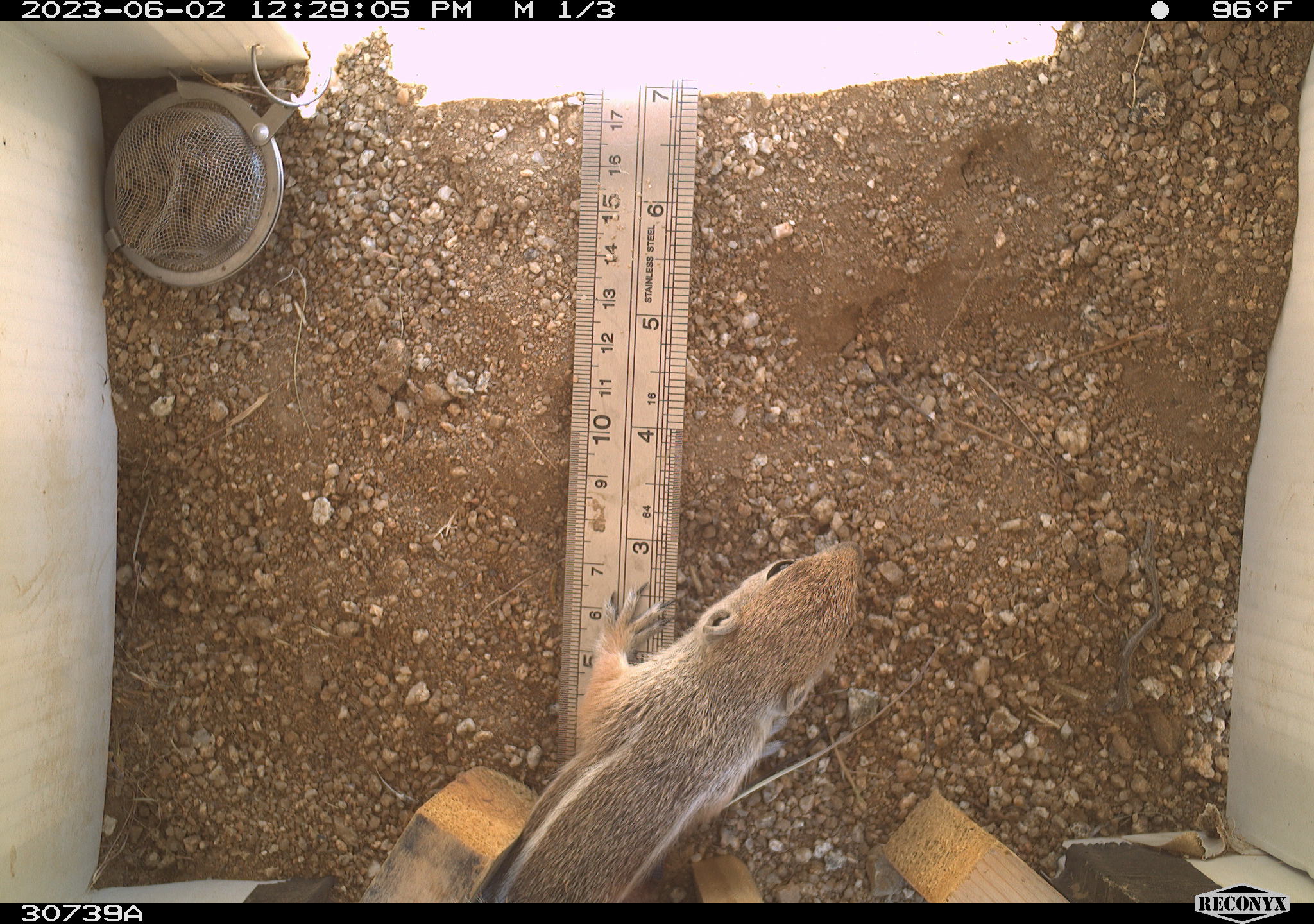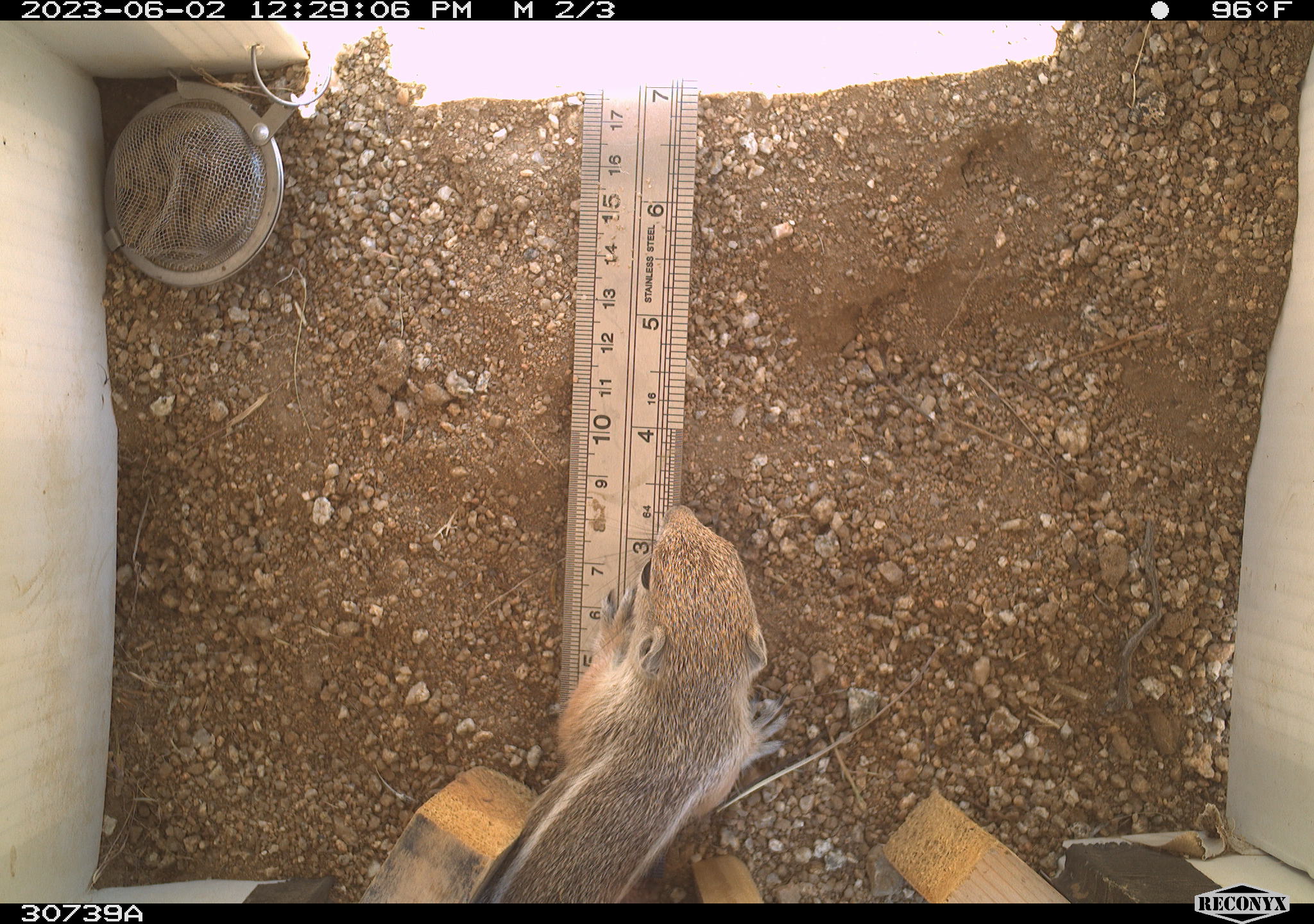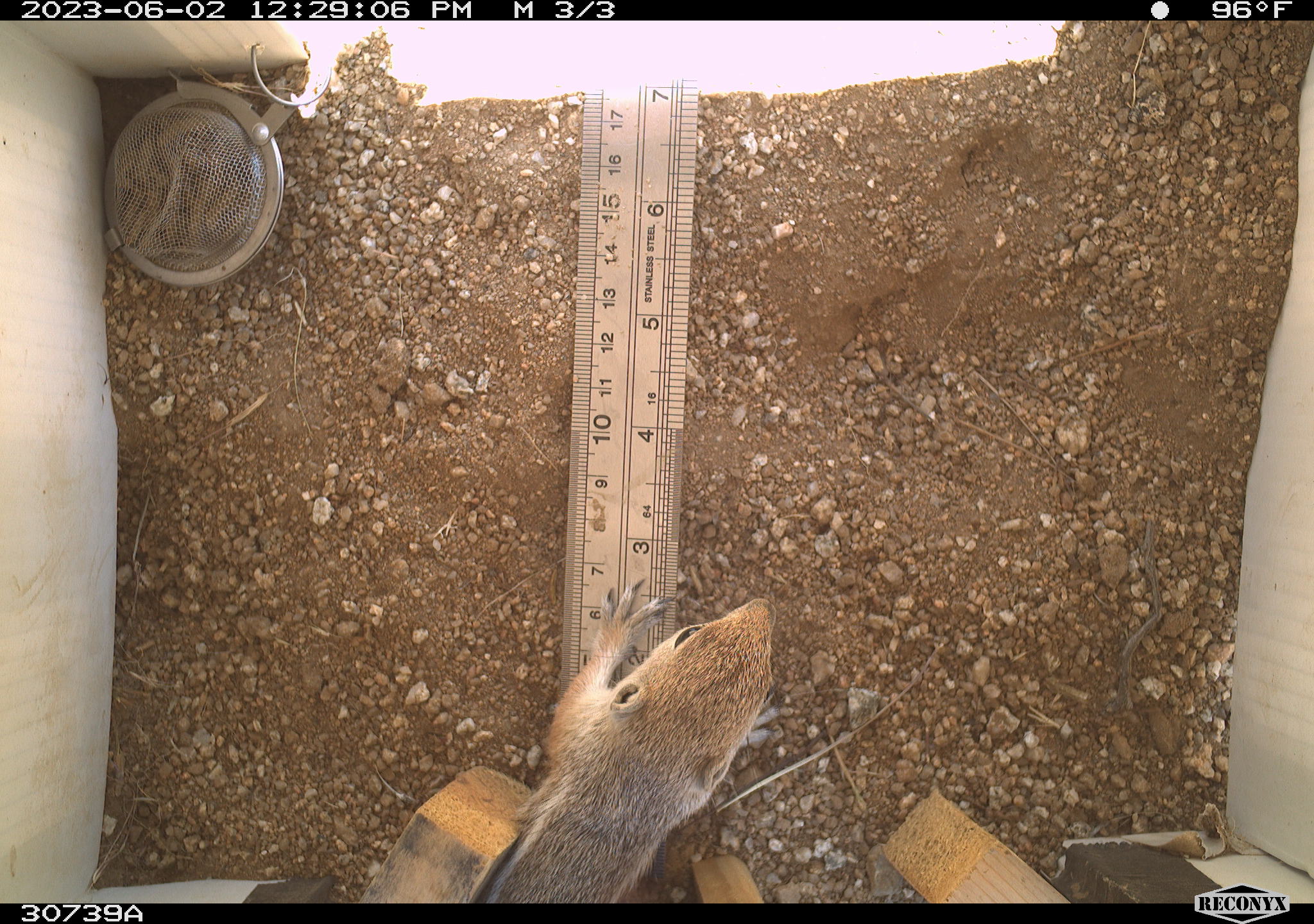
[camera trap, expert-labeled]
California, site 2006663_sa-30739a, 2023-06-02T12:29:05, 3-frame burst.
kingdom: Animalia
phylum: Chordata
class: Mammalia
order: Rodentia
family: Sciuridae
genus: Ammospermophilus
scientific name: Ammospermophilus leucurus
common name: white-tailed antelope squirrel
White-tailed antelope squirrel (Ammospermophilus leucurus).